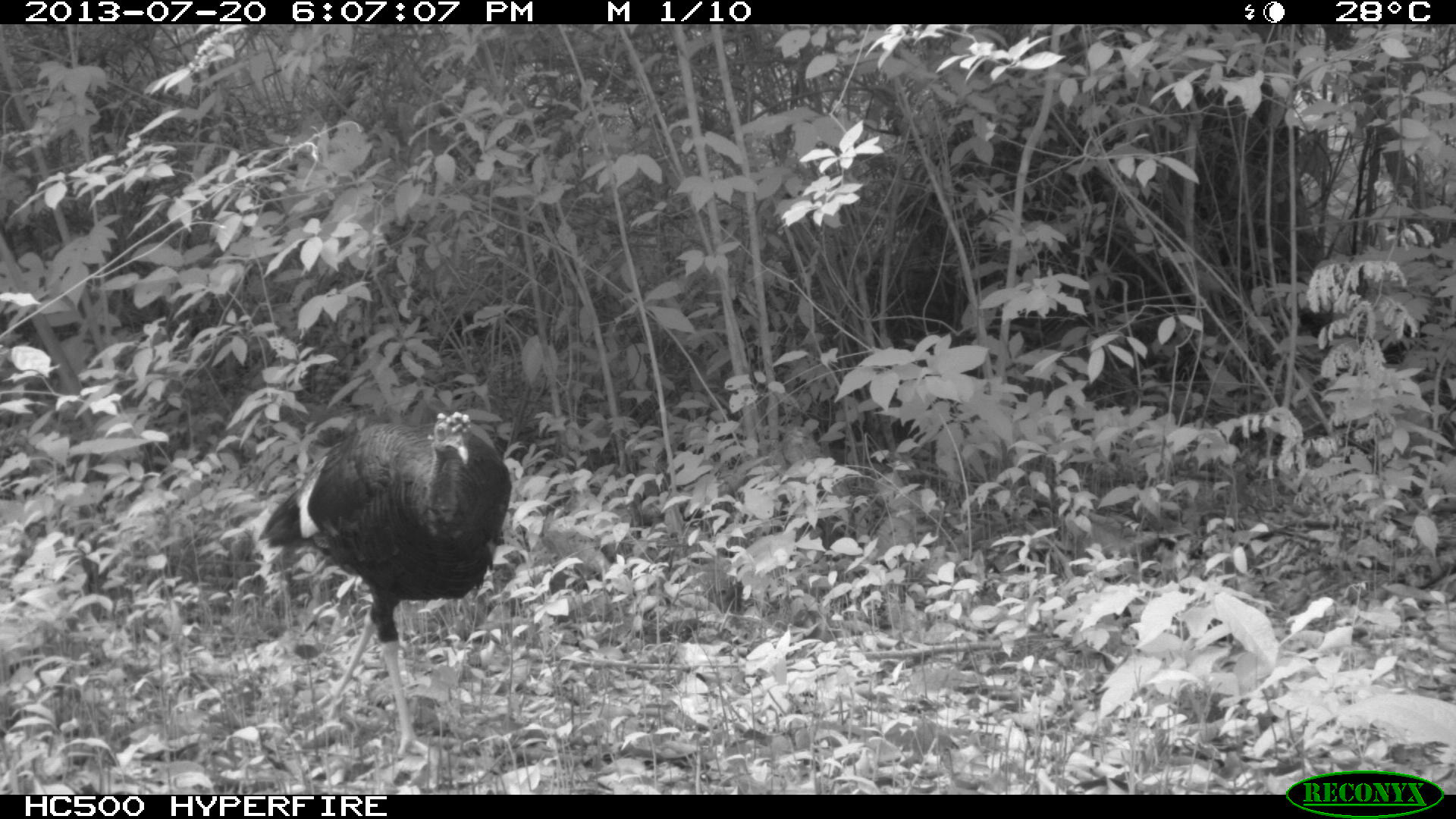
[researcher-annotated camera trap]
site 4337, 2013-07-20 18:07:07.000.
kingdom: Animalia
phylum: Chordata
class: Aves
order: Galliformes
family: Phasianidae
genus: Meleagris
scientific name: Meleagris ocellata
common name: ocellated turkey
Meleagris ocellata (ocellated turkey), count 1.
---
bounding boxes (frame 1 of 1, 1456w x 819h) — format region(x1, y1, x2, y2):
meleagris ocellata: region(253, 408, 514, 788)